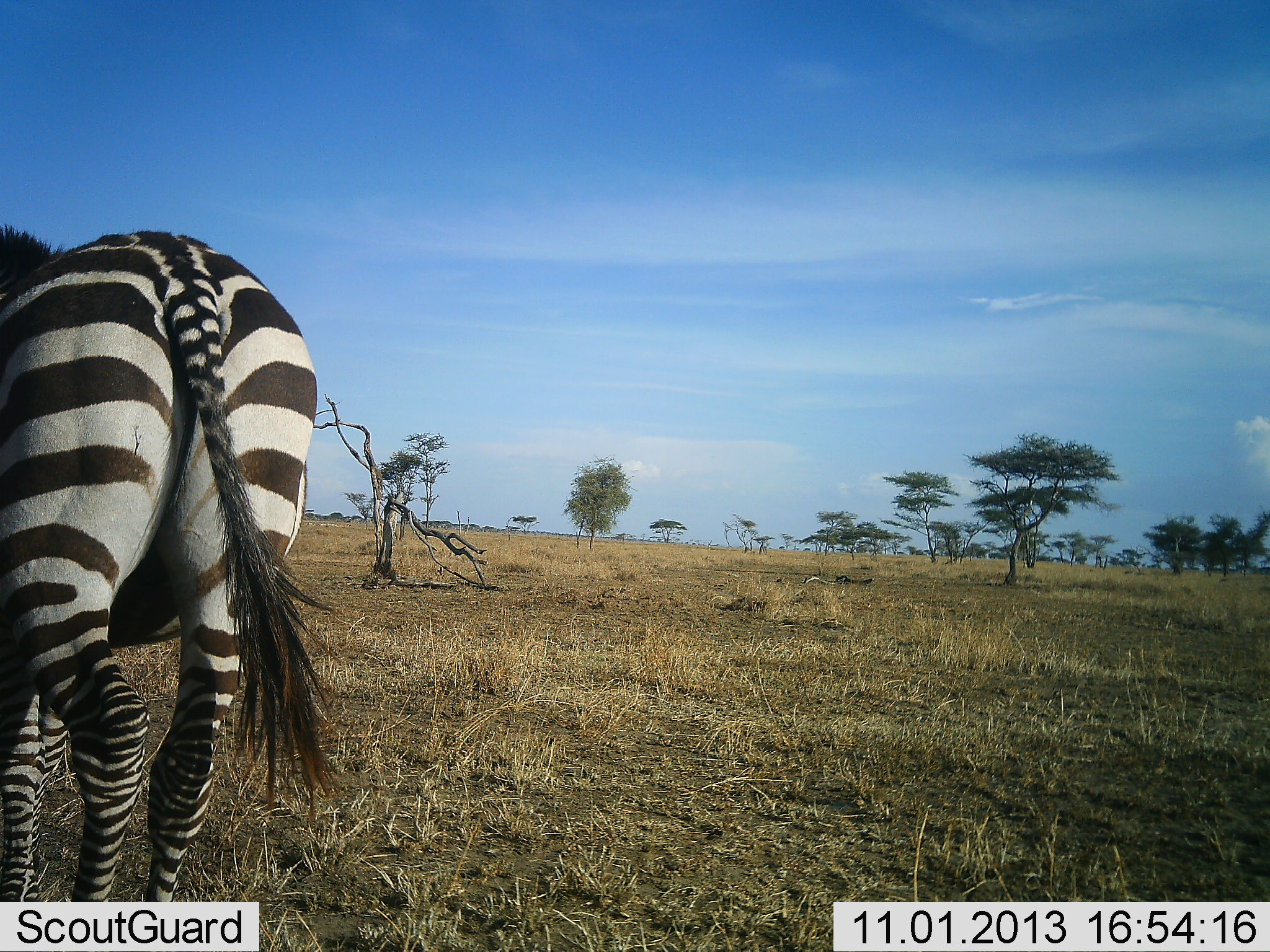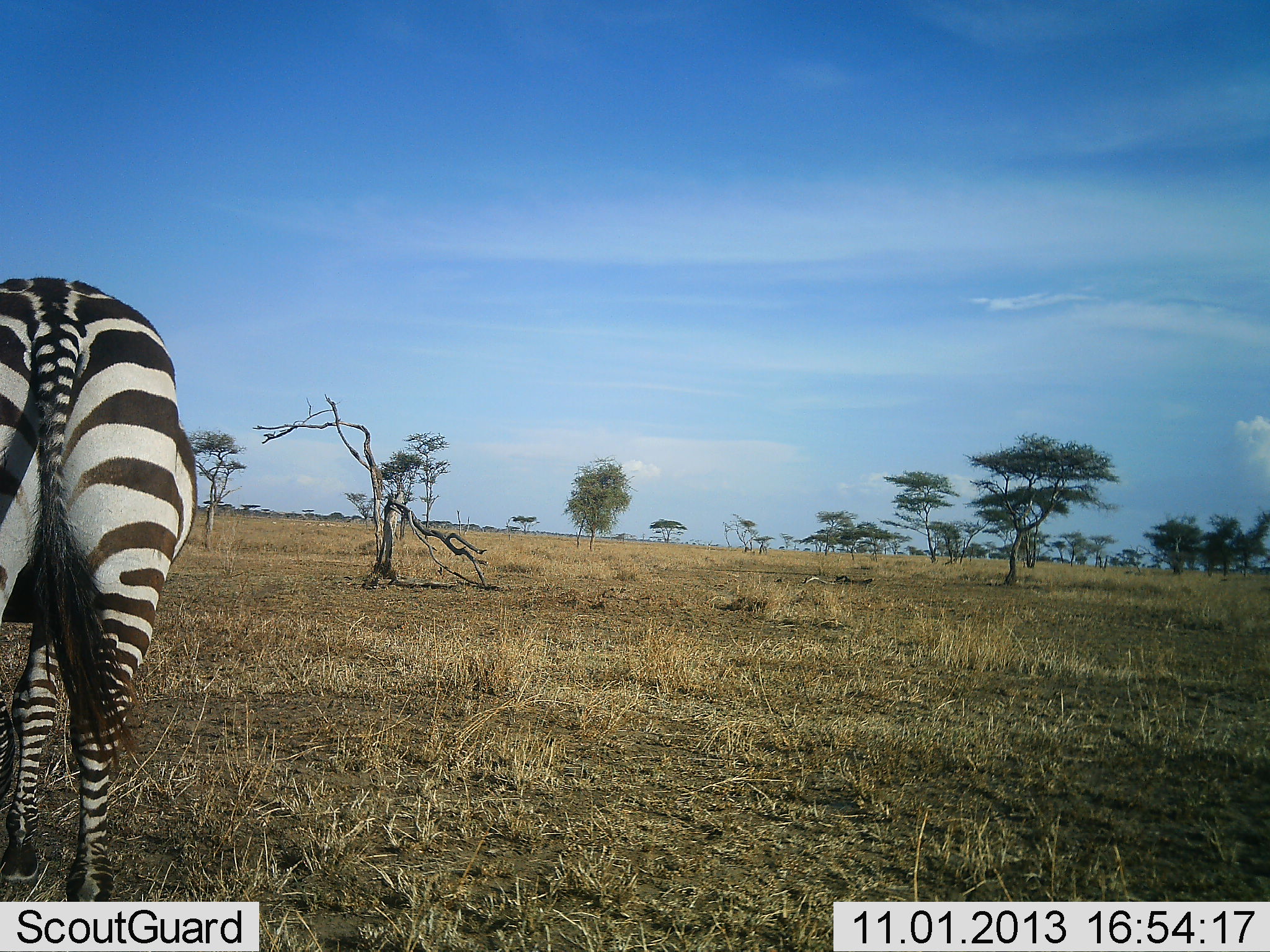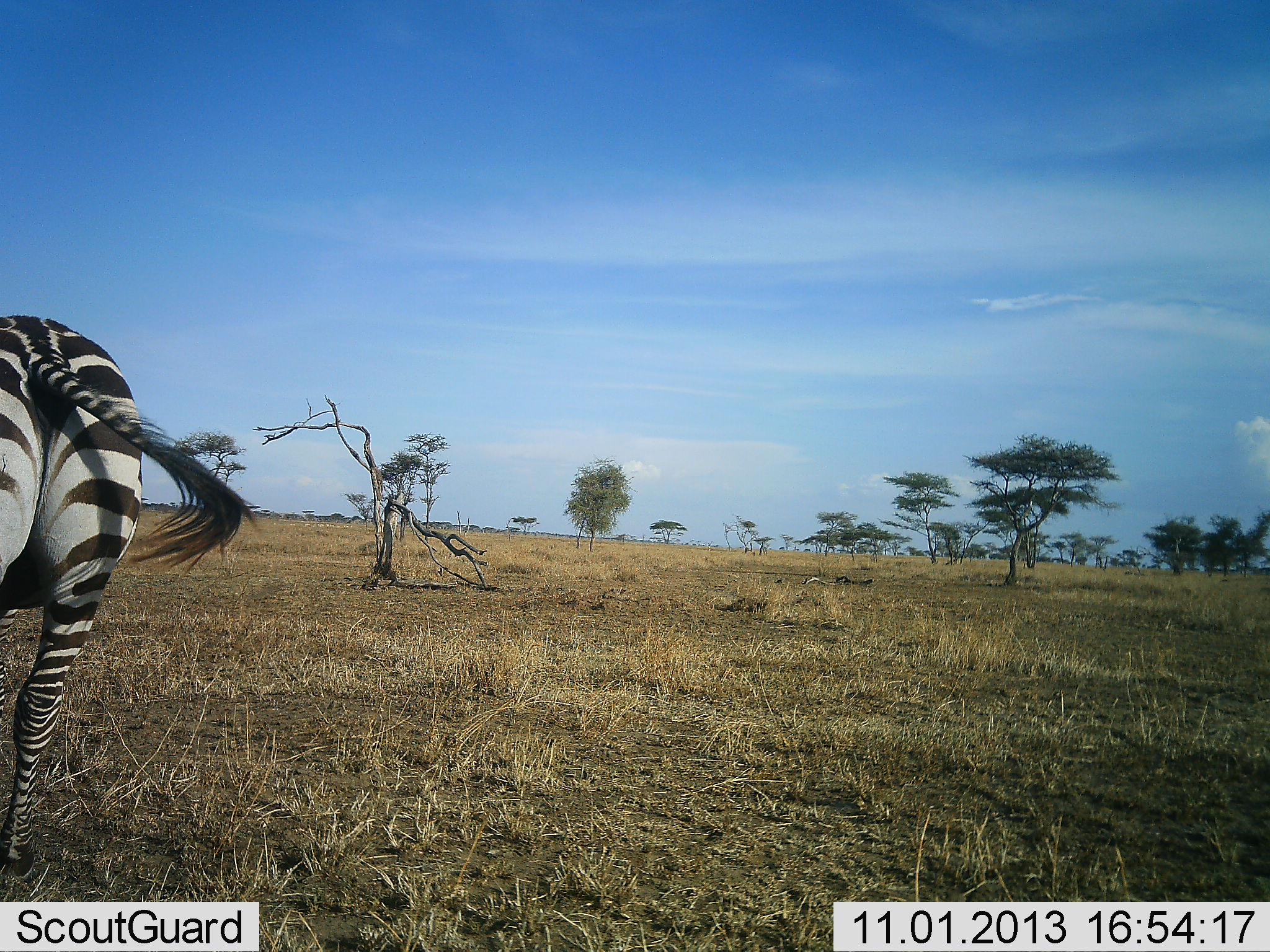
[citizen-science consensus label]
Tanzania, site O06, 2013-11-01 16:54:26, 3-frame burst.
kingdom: Animalia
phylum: Chordata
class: Mammalia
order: Perissodactyla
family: Equidae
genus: Equus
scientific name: Equus quagga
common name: plains zebra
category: zebra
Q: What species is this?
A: Zebra (plains zebra) (Equus quagga).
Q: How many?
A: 1.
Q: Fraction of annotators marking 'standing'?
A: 30%.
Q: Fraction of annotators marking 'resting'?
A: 0%.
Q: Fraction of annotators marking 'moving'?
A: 80%.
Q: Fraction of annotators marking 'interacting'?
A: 0%.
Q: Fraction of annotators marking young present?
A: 0%.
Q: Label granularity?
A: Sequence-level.